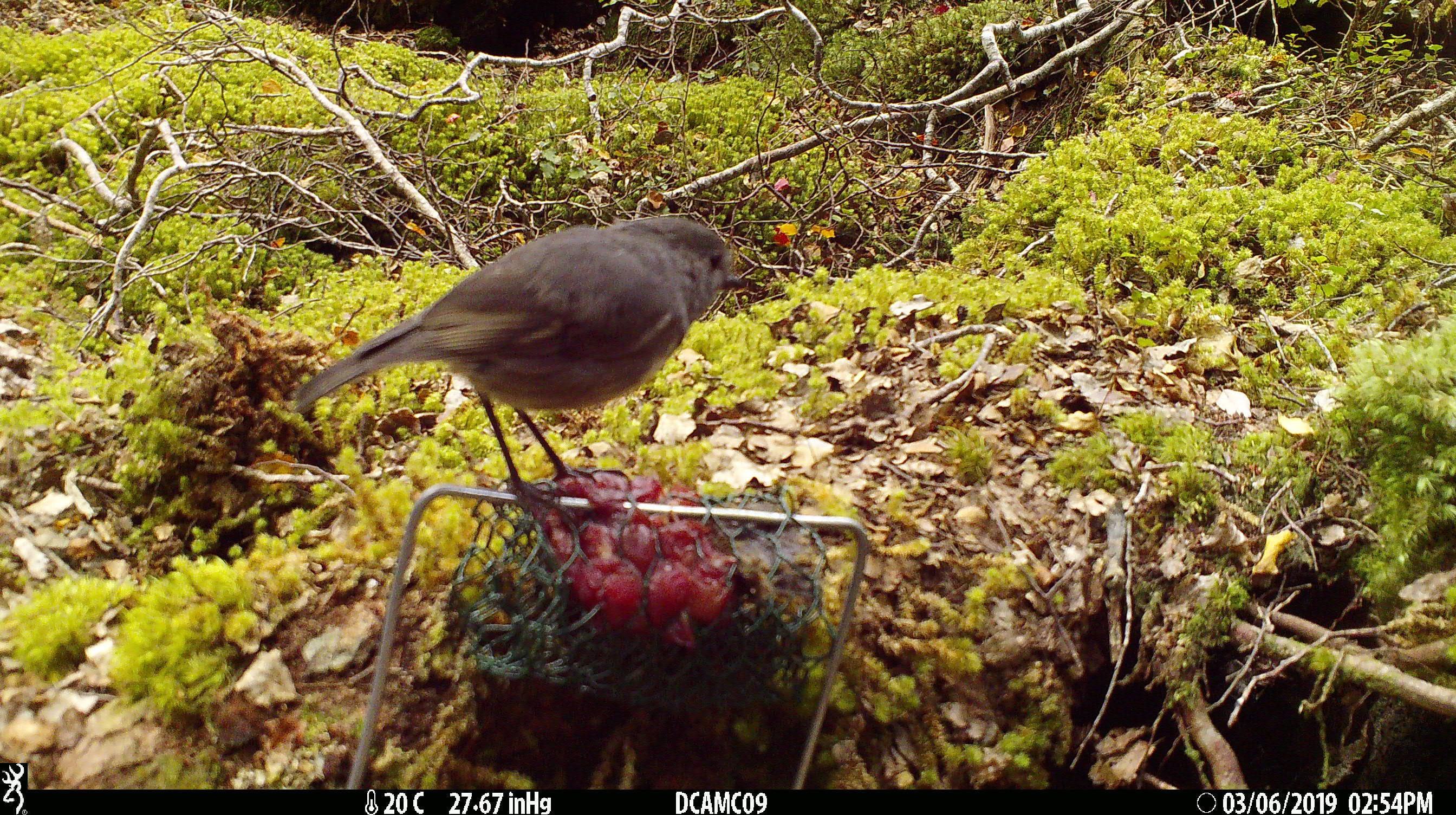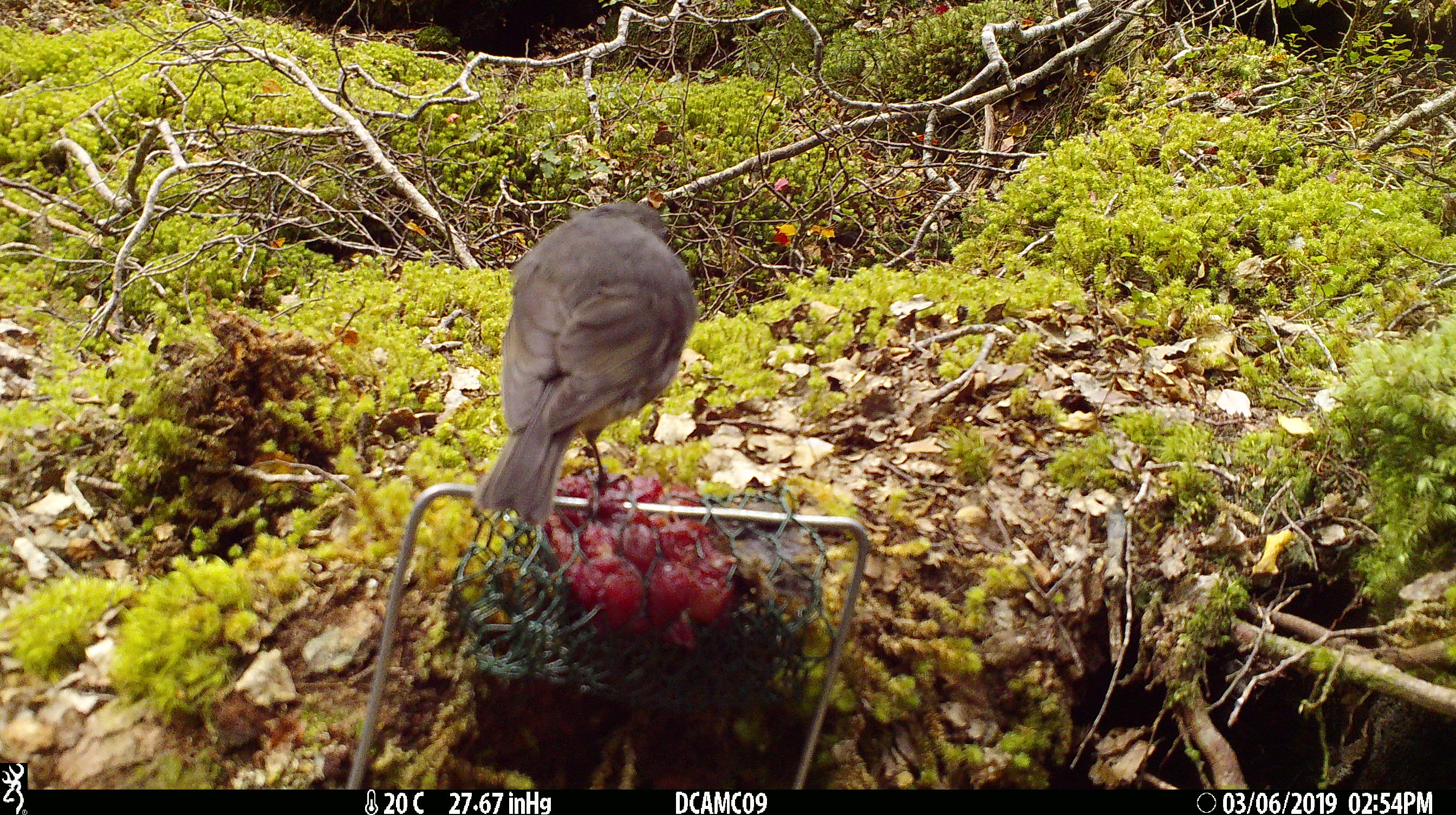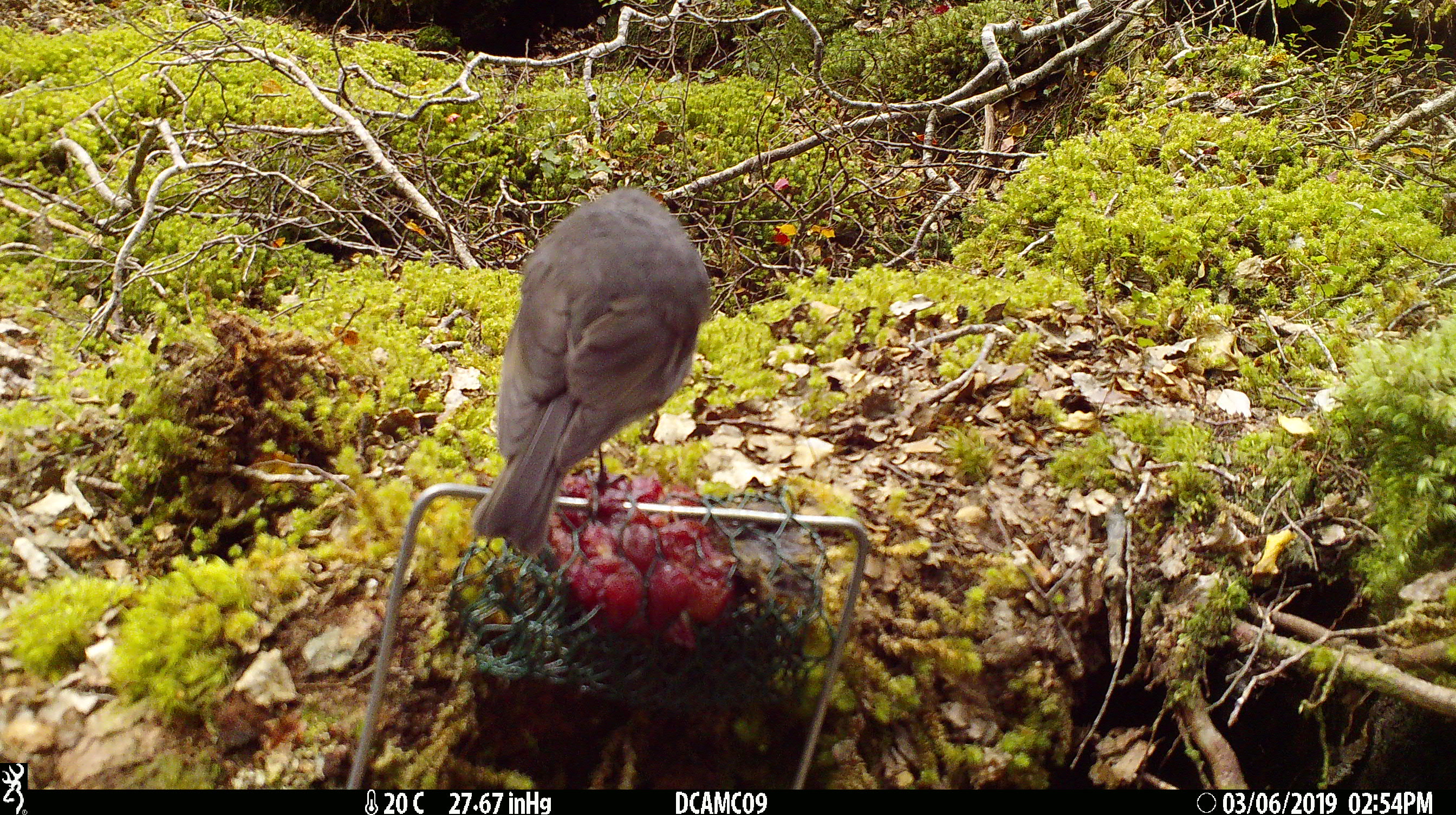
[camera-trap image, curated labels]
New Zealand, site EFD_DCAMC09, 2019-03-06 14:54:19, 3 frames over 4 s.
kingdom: Animalia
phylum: Chordata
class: Aves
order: Passeriformes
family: Petroicidae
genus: Petroica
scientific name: Petroica australis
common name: new zealand robin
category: robin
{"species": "robin (new zealand robin) (Petroica australis)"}